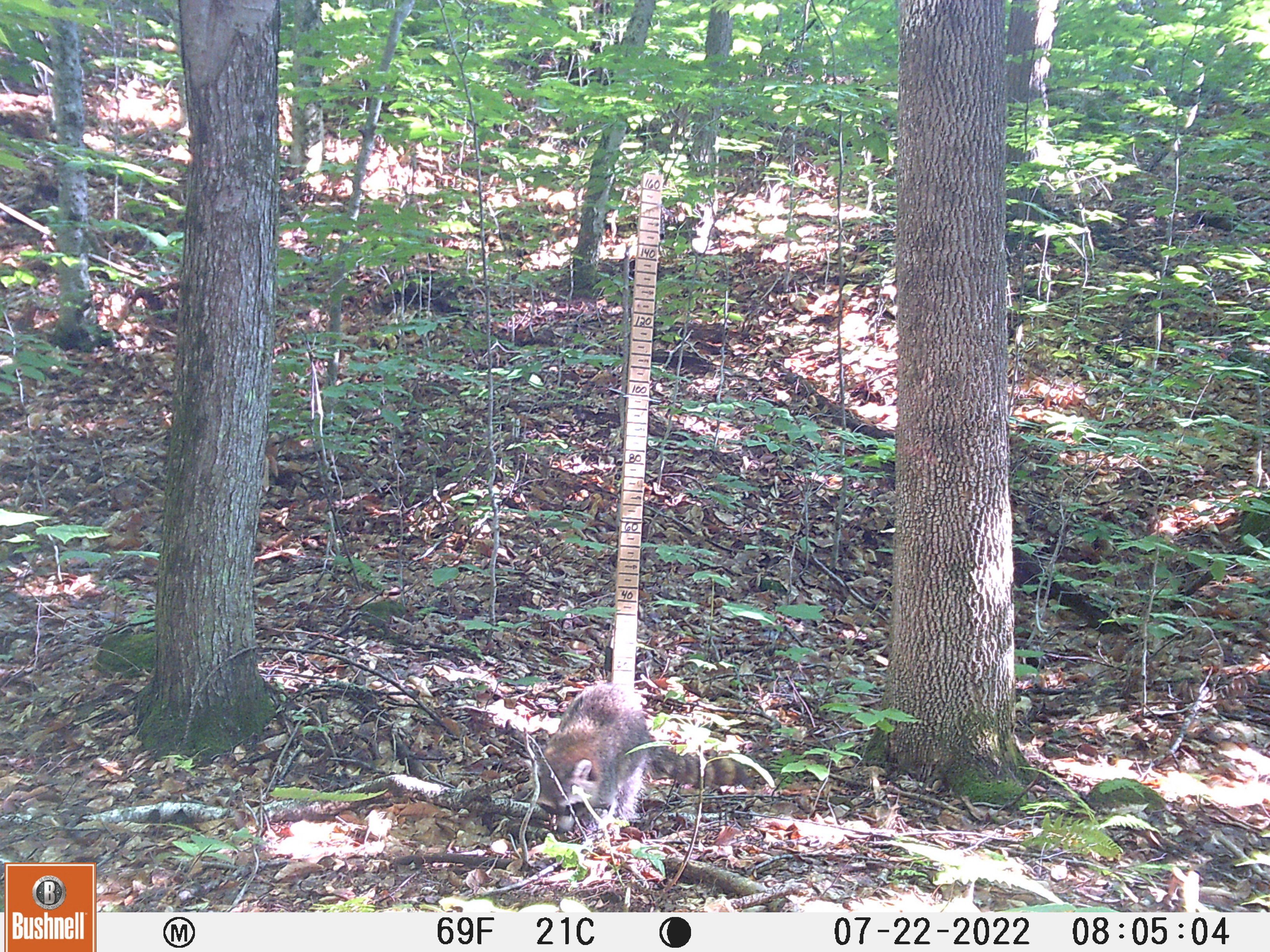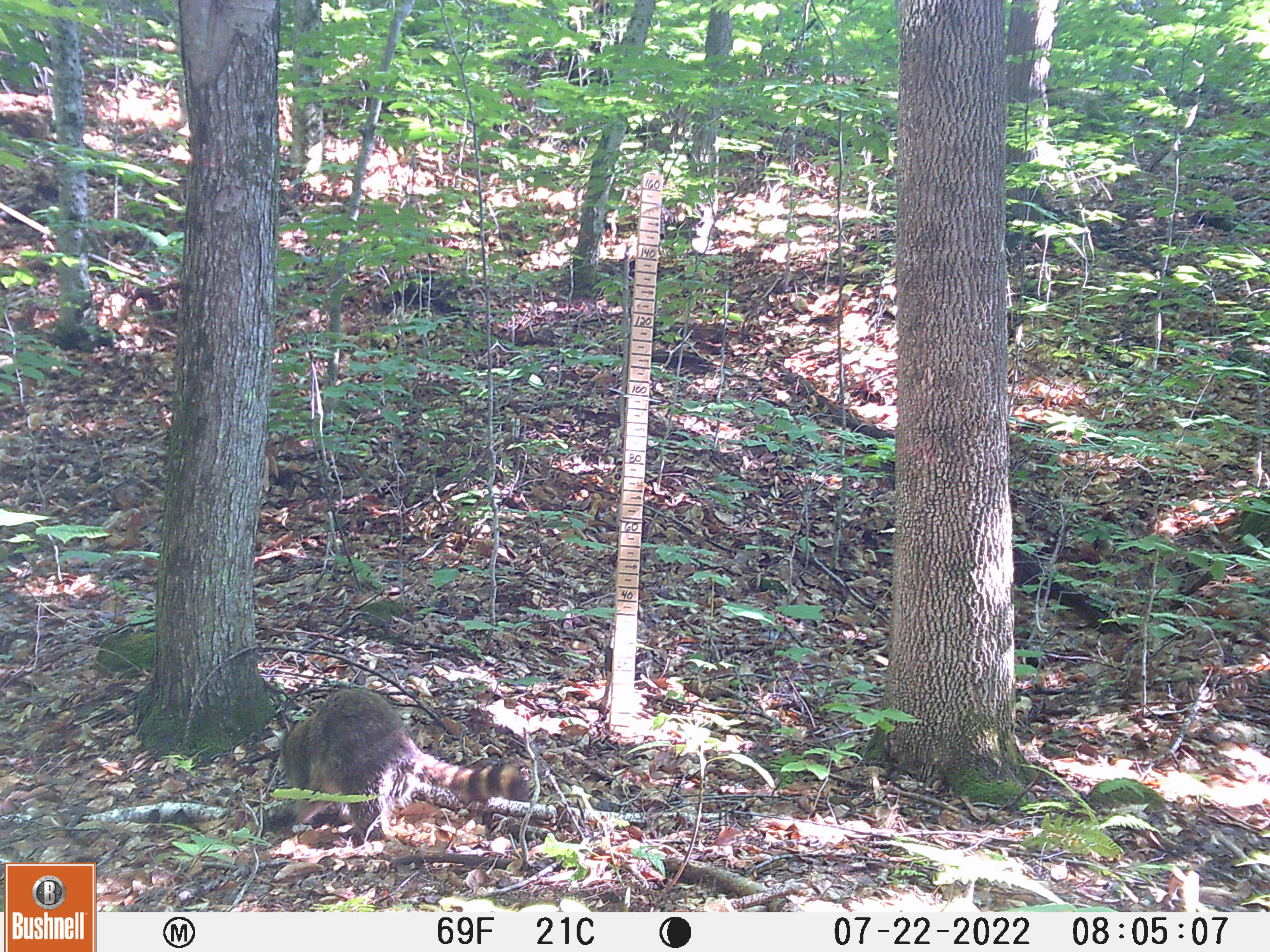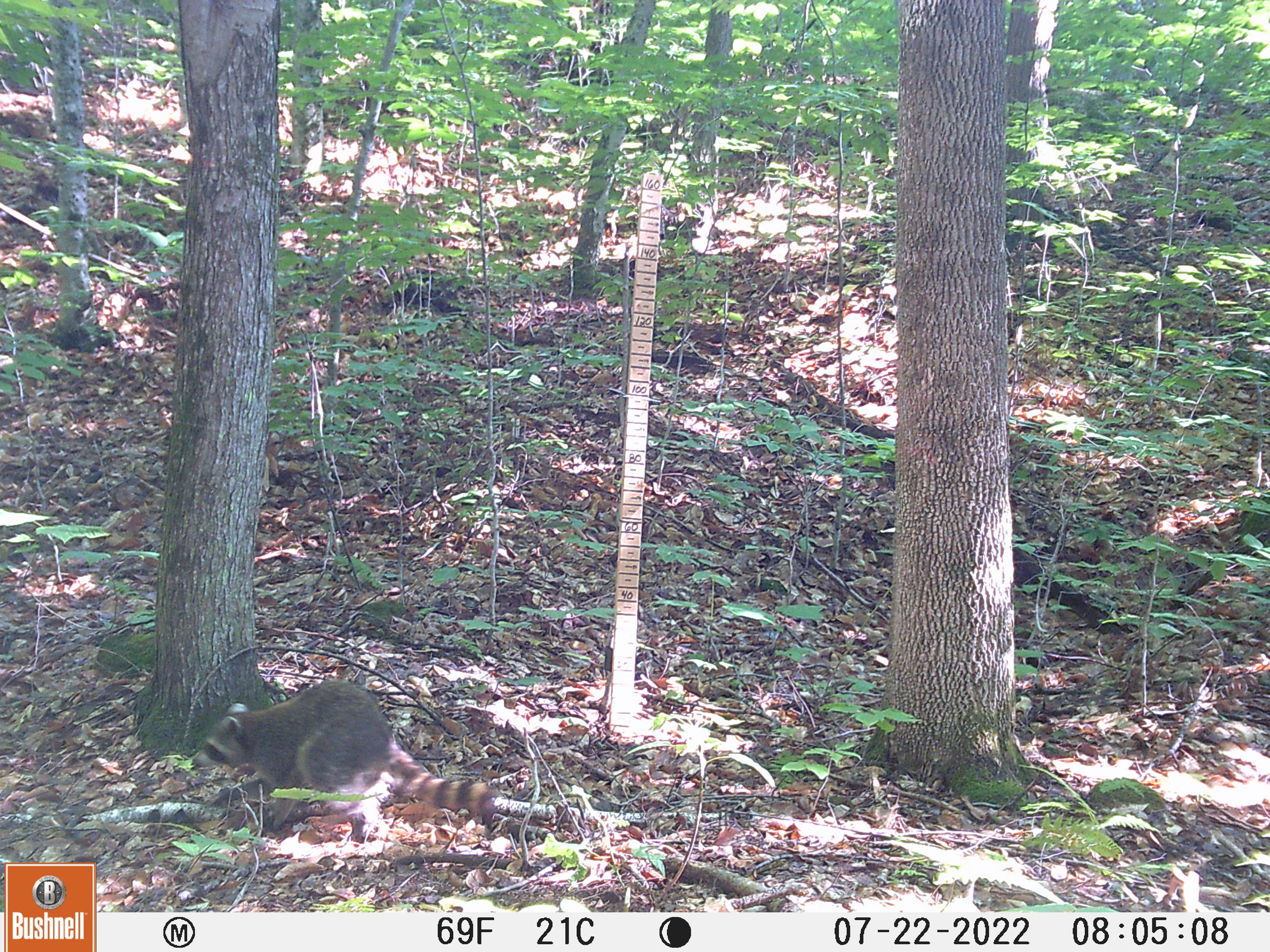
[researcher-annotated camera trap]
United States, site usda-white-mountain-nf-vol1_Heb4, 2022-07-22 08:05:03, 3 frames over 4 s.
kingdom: Animalia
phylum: Chordata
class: Mammalia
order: Carnivora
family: Procyonidae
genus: Procyon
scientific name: Procyon lotor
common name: raccoon